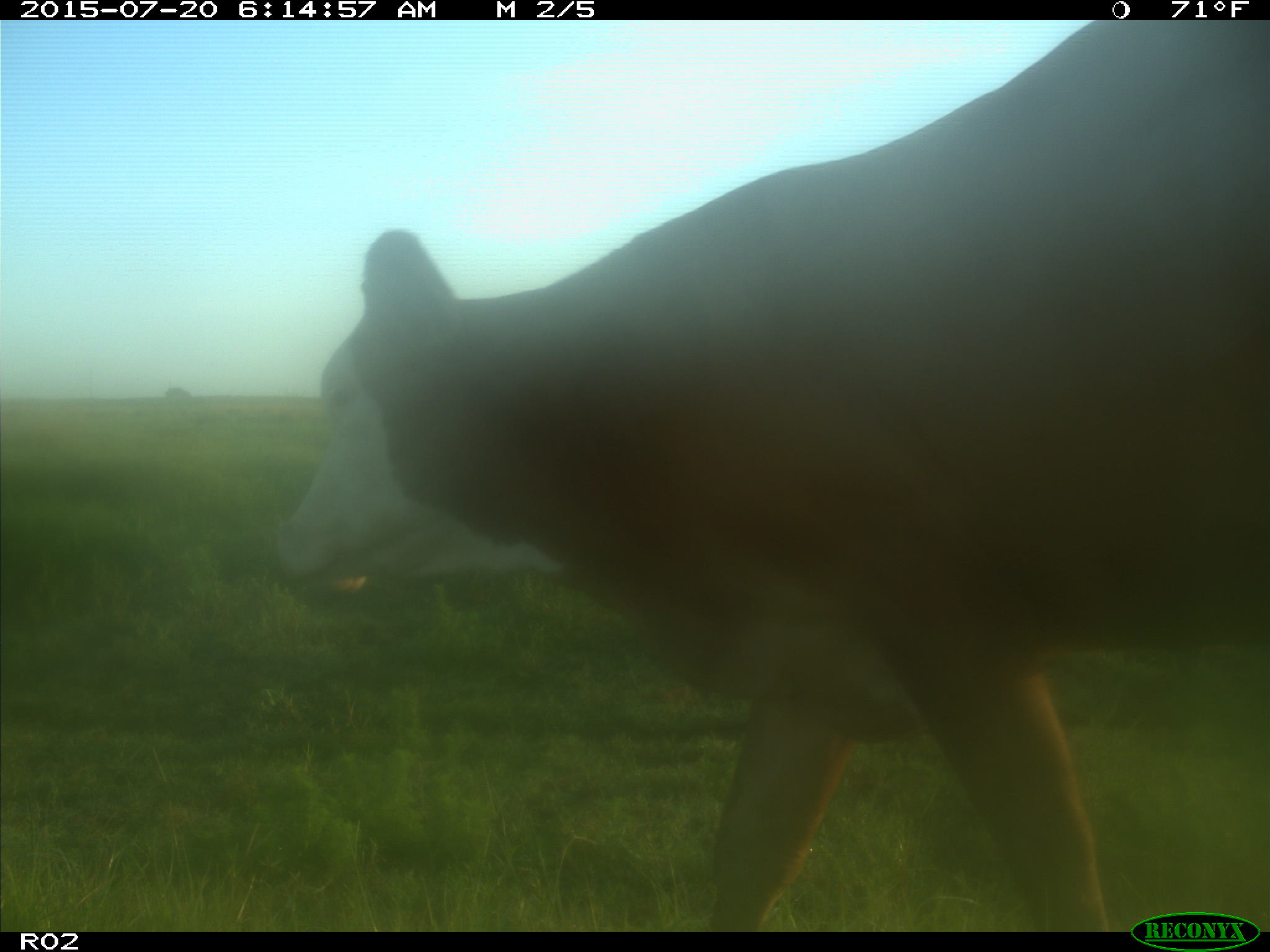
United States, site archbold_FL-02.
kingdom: Animalia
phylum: Chordata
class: Mammalia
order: Artiodactyla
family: Bovidae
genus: Bos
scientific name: Bos taurus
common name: domestic cow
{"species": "Bos taurus (domestic cow)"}